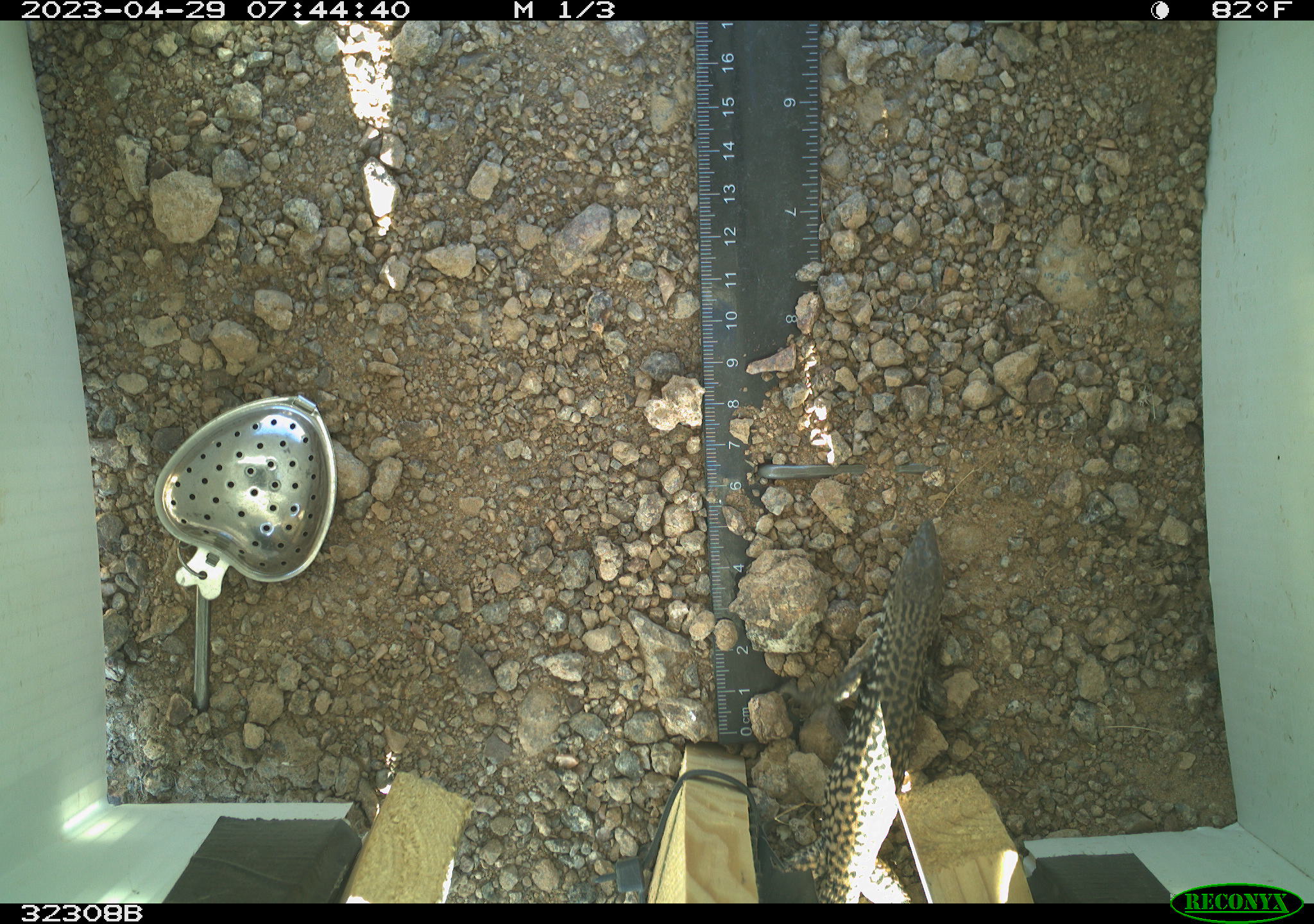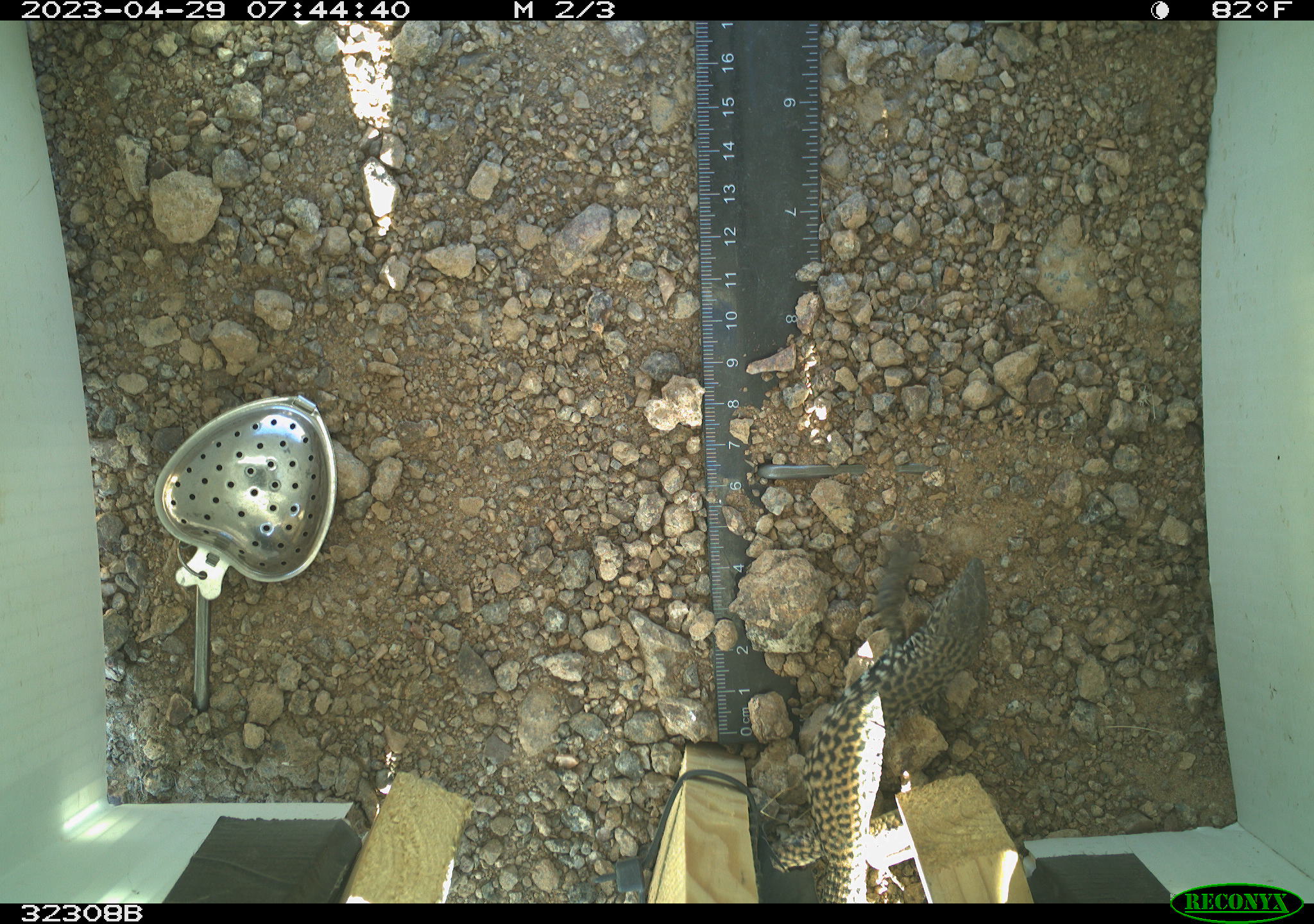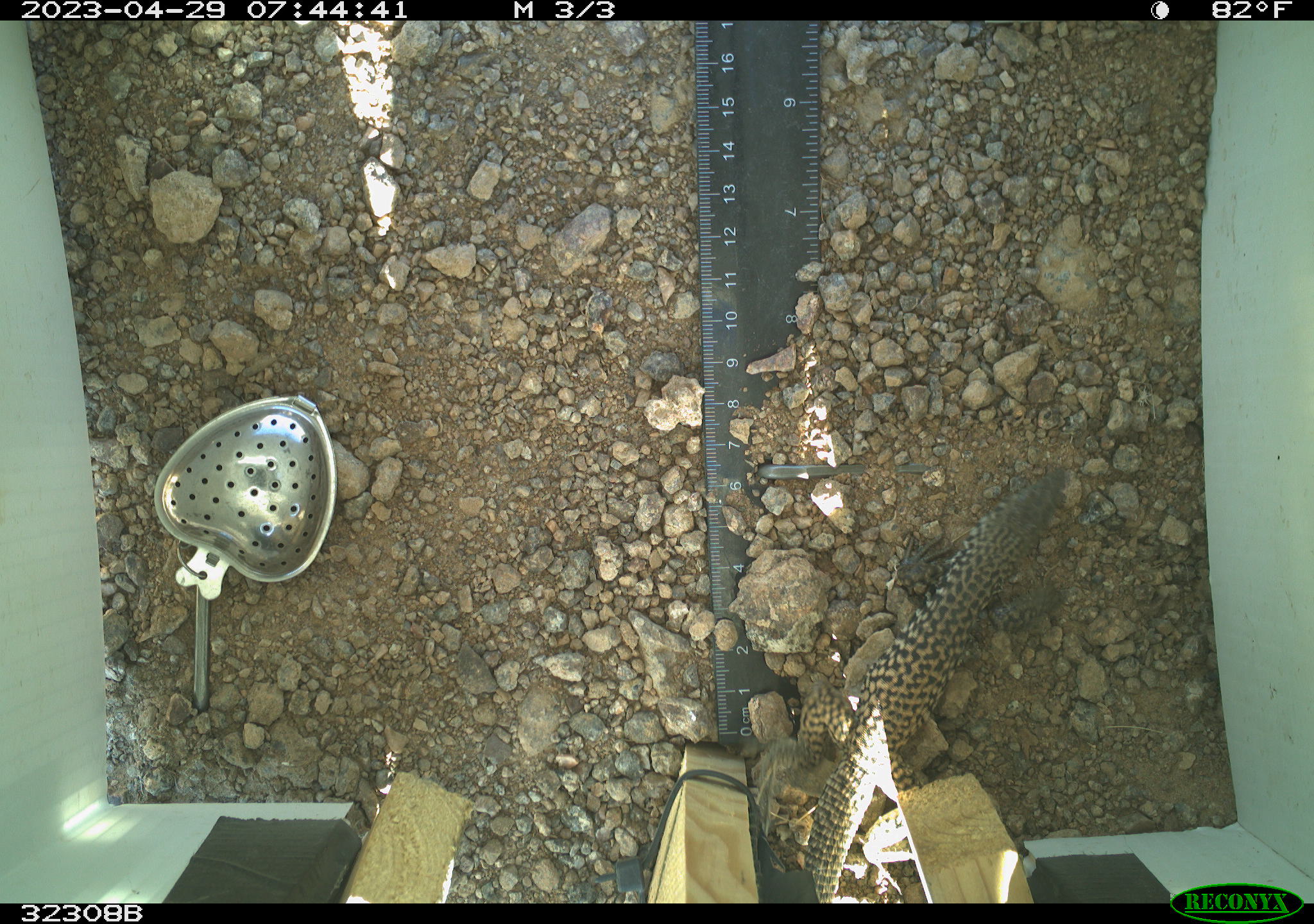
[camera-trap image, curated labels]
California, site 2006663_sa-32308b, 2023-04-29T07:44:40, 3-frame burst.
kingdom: Animalia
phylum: Chordata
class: Reptilia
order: Squamata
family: Teiidae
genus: Aspidoscelis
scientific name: Aspidoscelis tigris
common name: western whiptail